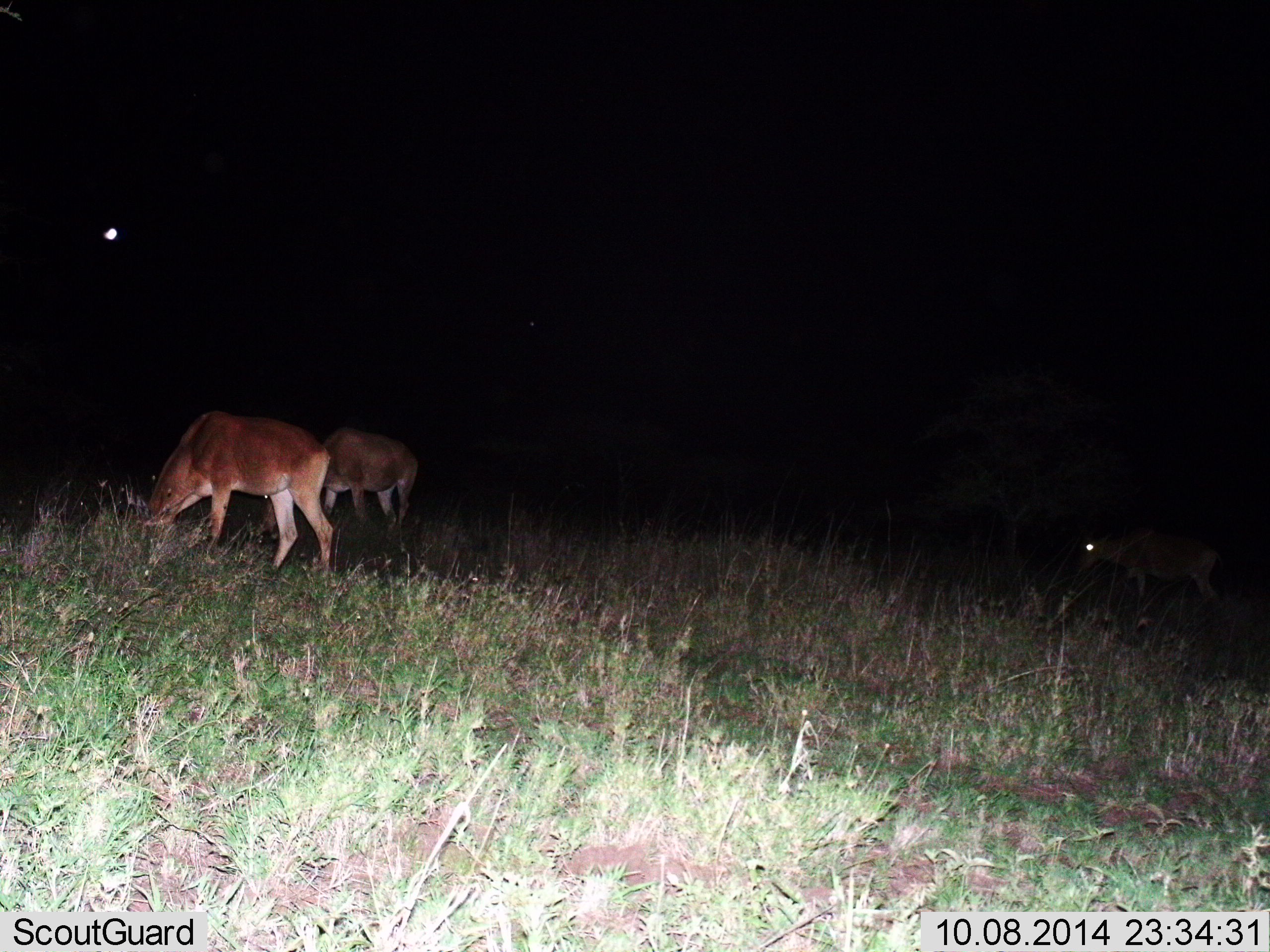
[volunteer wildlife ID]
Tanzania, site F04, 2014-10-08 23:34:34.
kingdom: Animalia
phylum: Chordata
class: Mammalia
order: Artiodactyla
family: Bovidae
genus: Alcelaphus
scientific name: Alcelaphus buselaphus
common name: hartebeest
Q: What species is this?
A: Hartebeest (Alcelaphus buselaphus).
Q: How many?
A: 3.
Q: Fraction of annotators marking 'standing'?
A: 27%.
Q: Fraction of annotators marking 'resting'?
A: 0%.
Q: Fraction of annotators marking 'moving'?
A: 27%.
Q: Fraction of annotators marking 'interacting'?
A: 0%.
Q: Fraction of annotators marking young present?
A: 0%.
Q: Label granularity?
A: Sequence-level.